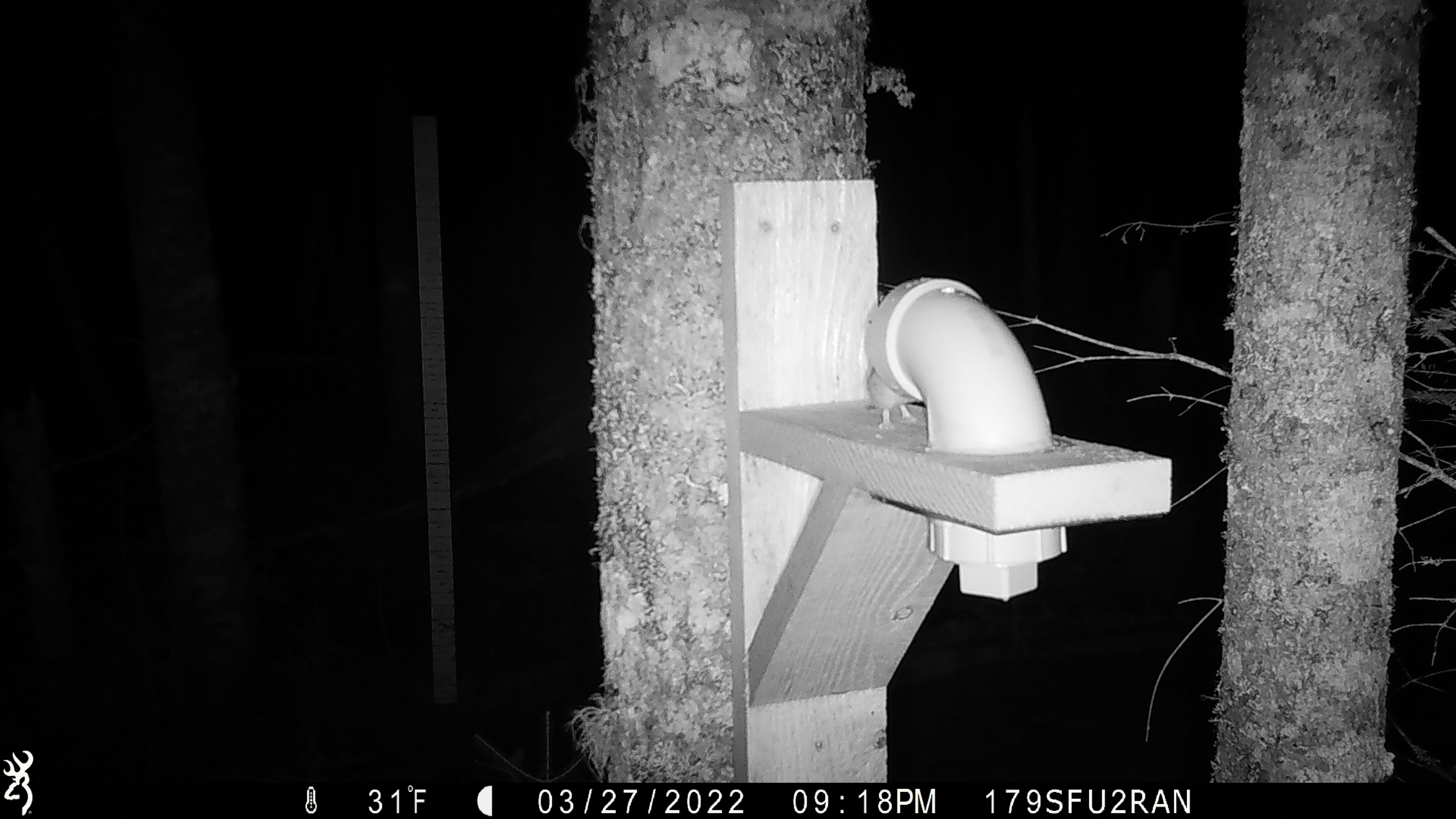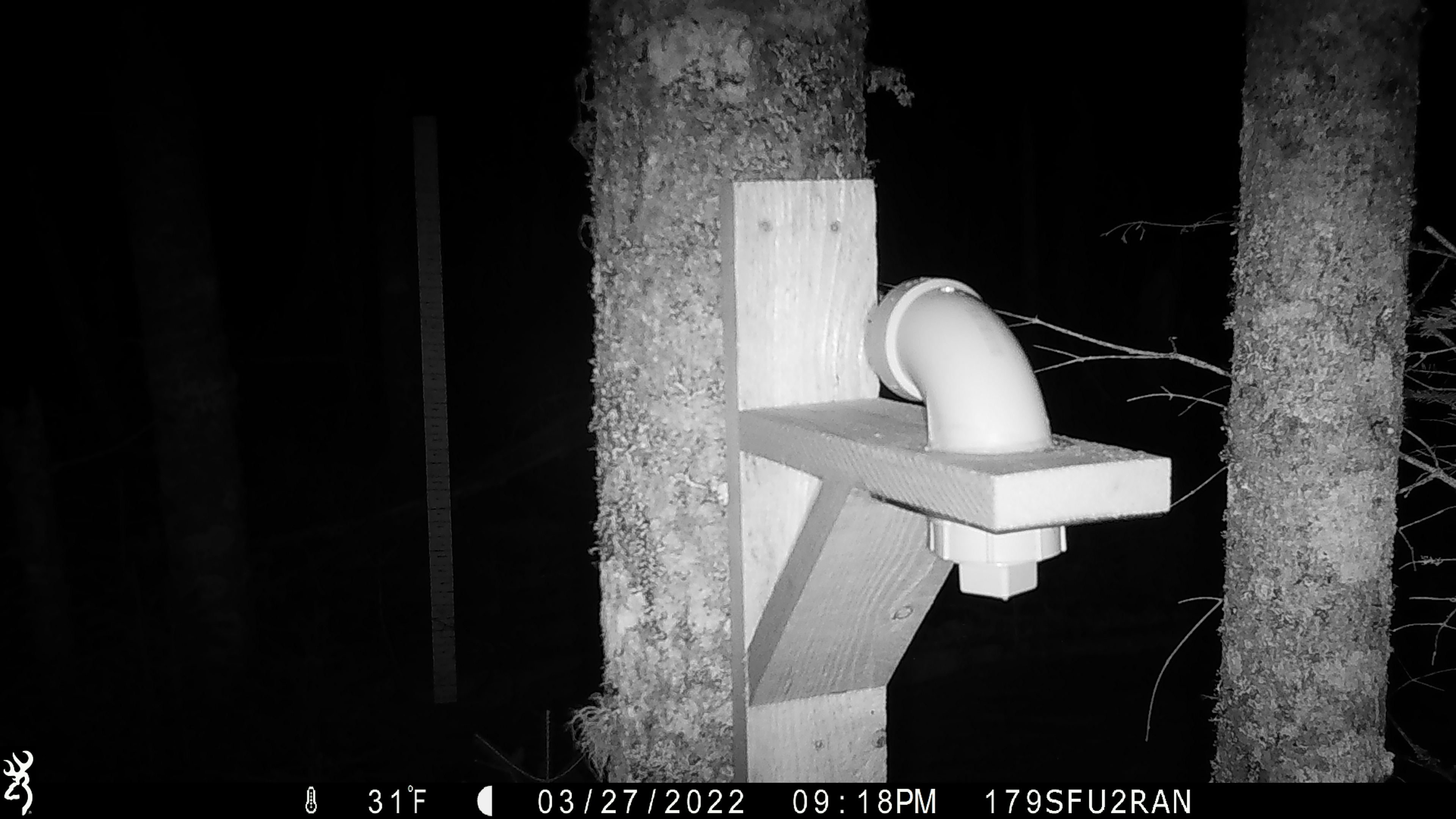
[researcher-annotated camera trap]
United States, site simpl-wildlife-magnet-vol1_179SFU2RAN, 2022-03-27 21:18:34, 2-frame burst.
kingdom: Animalia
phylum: Chordata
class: Mammalia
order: Rodentia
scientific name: Rodentia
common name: mouse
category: mouse sp.